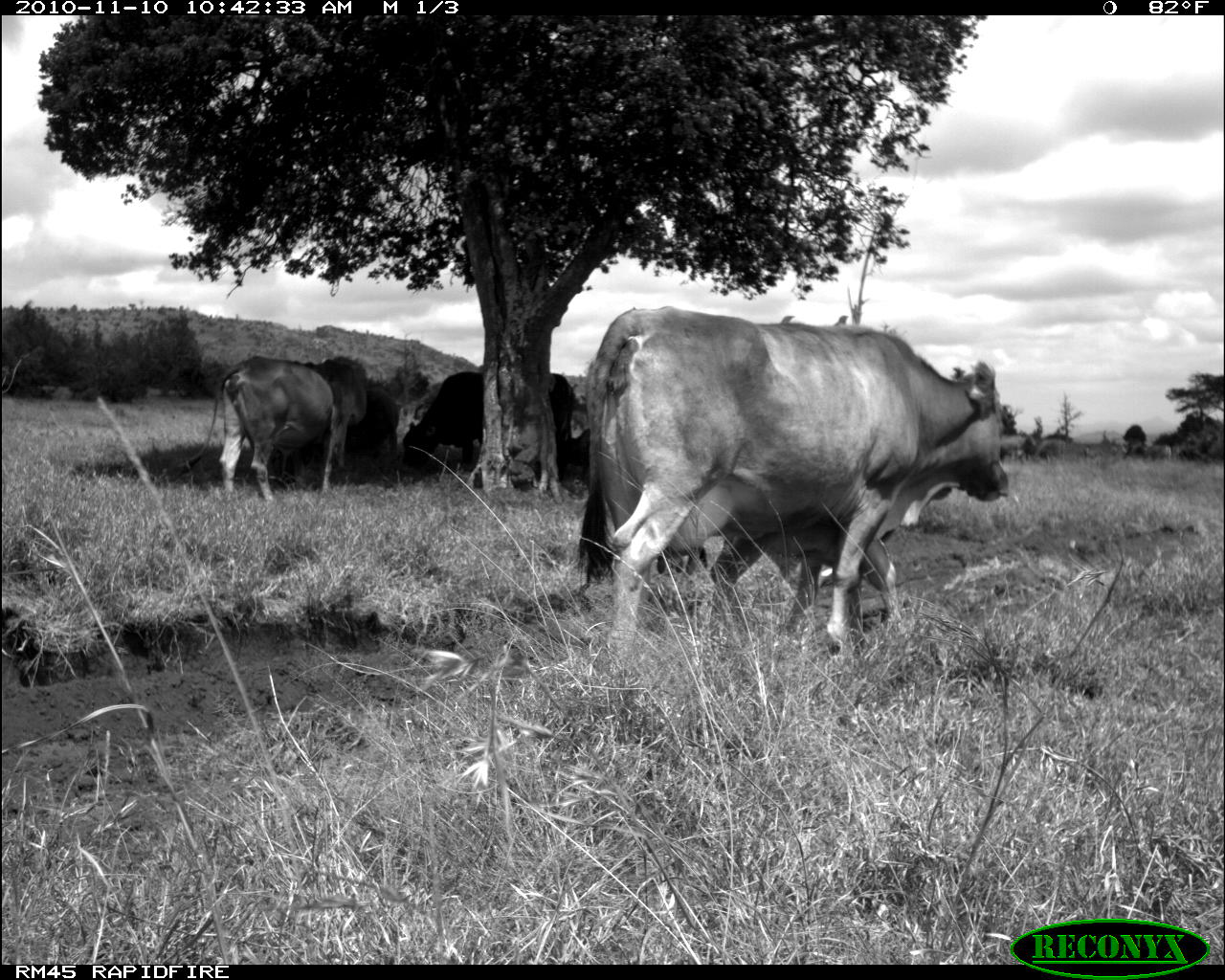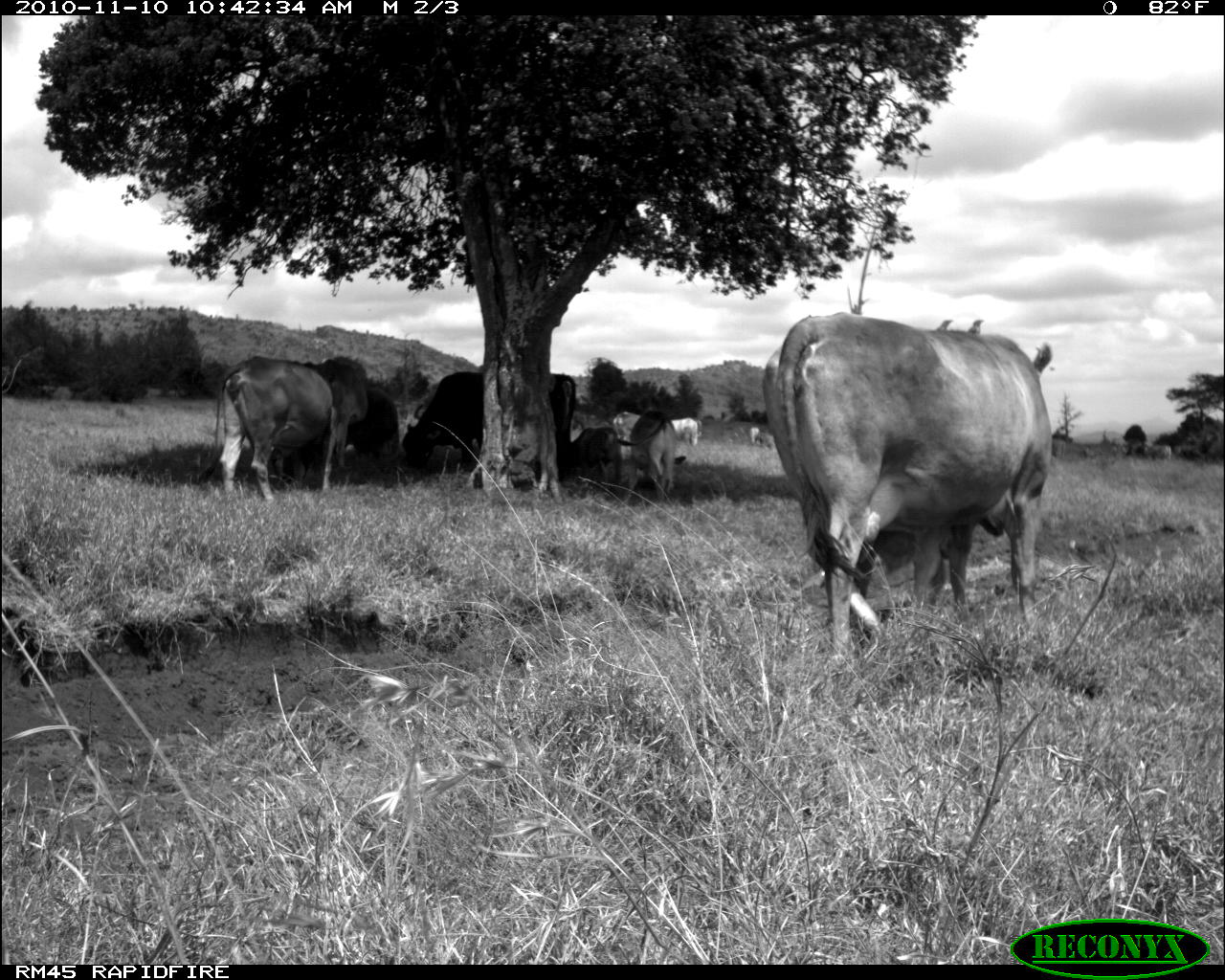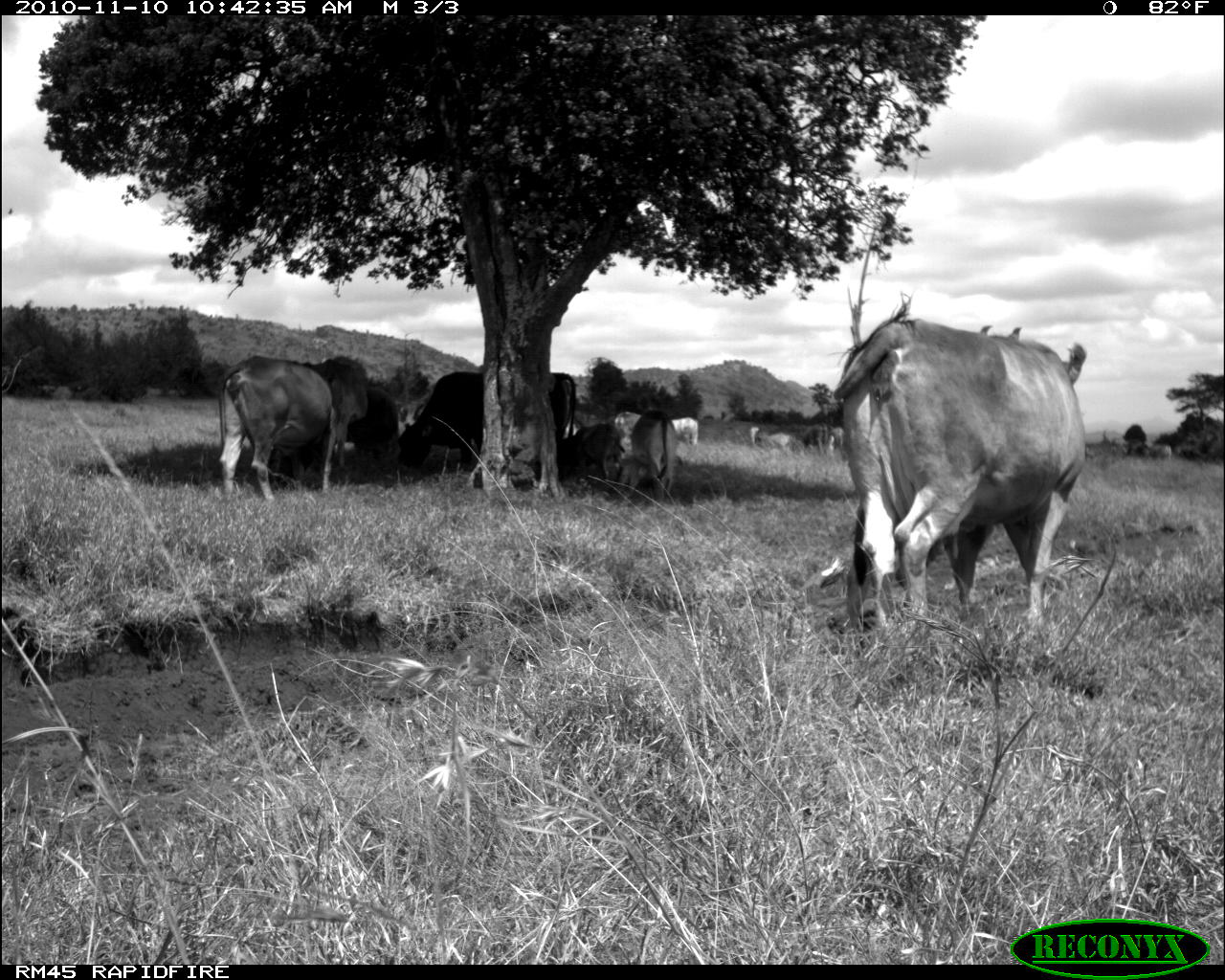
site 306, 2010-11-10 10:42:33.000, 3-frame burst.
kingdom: Animalia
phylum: Chordata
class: Mammalia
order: Artiodactyla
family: Bovidae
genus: Bos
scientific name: Bos taurus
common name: domestic cattle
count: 5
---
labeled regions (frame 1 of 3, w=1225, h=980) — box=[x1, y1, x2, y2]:
bos taurus: box=[574, 306, 1014, 655]; box=[754, 312, 961, 673]; box=[167, 353, 369, 503]; box=[402, 369, 574, 476]; box=[355, 376, 401, 462]; box=[1120, 424, 1175, 460]; box=[1000, 433, 1039, 467]; box=[1037, 434, 1072, 466]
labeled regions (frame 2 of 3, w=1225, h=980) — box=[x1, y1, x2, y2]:
bos taurus: box=[761, 307, 1057, 660]; box=[851, 320, 986, 650]; box=[400, 370, 578, 491]; box=[196, 356, 336, 503]; box=[293, 353, 372, 491]; box=[618, 412, 680, 502]; box=[345, 379, 399, 482]; box=[568, 427, 622, 484]; box=[613, 411, 641, 482]; box=[668, 416, 704, 447]; box=[1144, 443, 1172, 462]; box=[748, 424, 764, 445]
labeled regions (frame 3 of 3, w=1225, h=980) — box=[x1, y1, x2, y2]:
bos taurus: box=[833, 292, 1087, 637]; box=[845, 324, 1021, 630]; box=[401, 371, 577, 475]; box=[217, 355, 340, 501]; box=[325, 356, 369, 474]; box=[618, 412, 676, 500]; box=[348, 386, 400, 470]; box=[566, 424, 625, 482]; box=[799, 422, 829, 453]; box=[616, 410, 641, 447]; box=[671, 417, 699, 446]; box=[758, 432, 792, 451]; box=[830, 427, 845, 456]